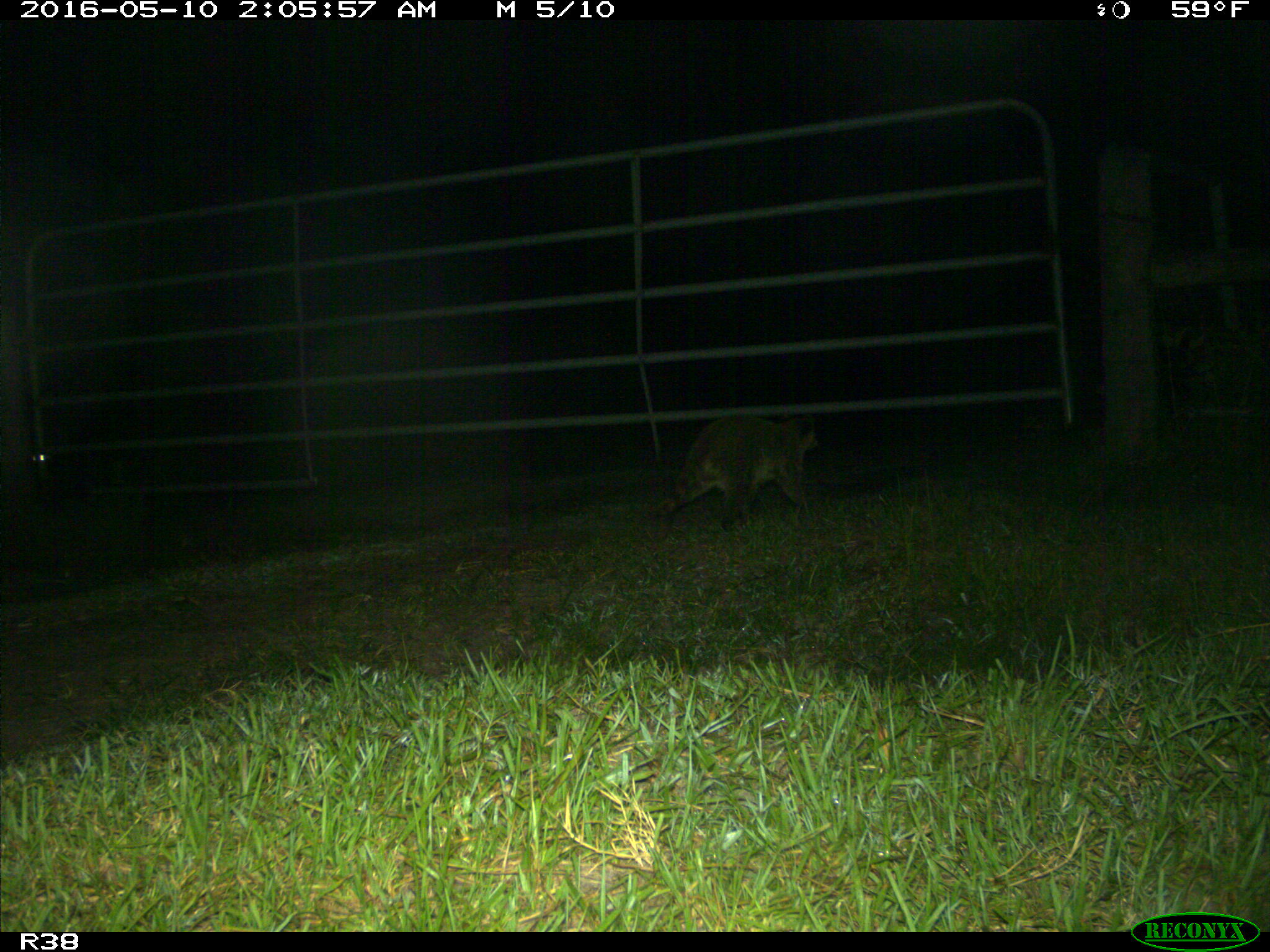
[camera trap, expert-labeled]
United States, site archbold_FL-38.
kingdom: Animalia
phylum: Chordata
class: Mammalia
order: Carnivora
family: Procyonidae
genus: Procyon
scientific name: Procyon lotor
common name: common raccoon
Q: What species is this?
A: Procyon lotor (common raccoon).